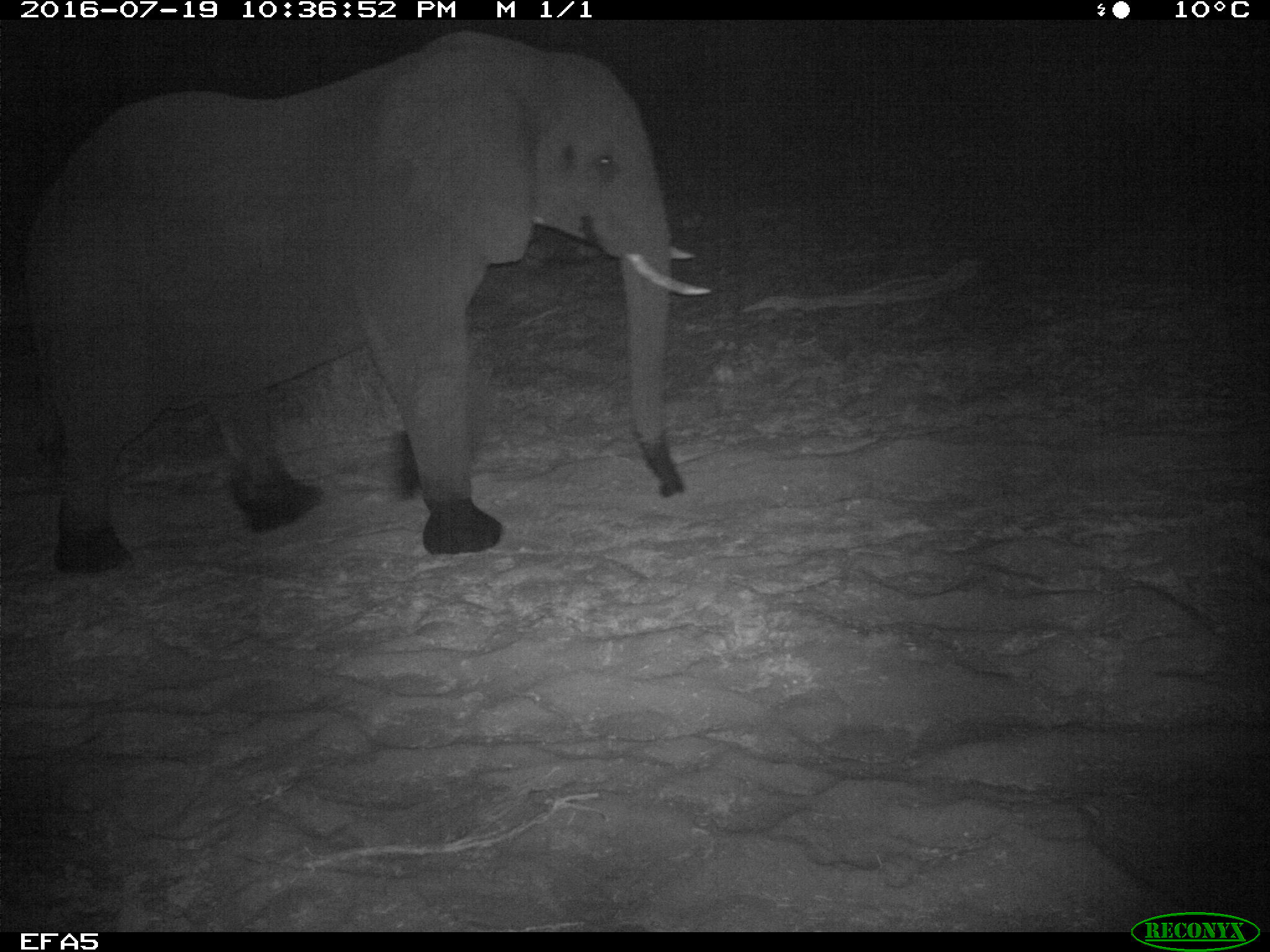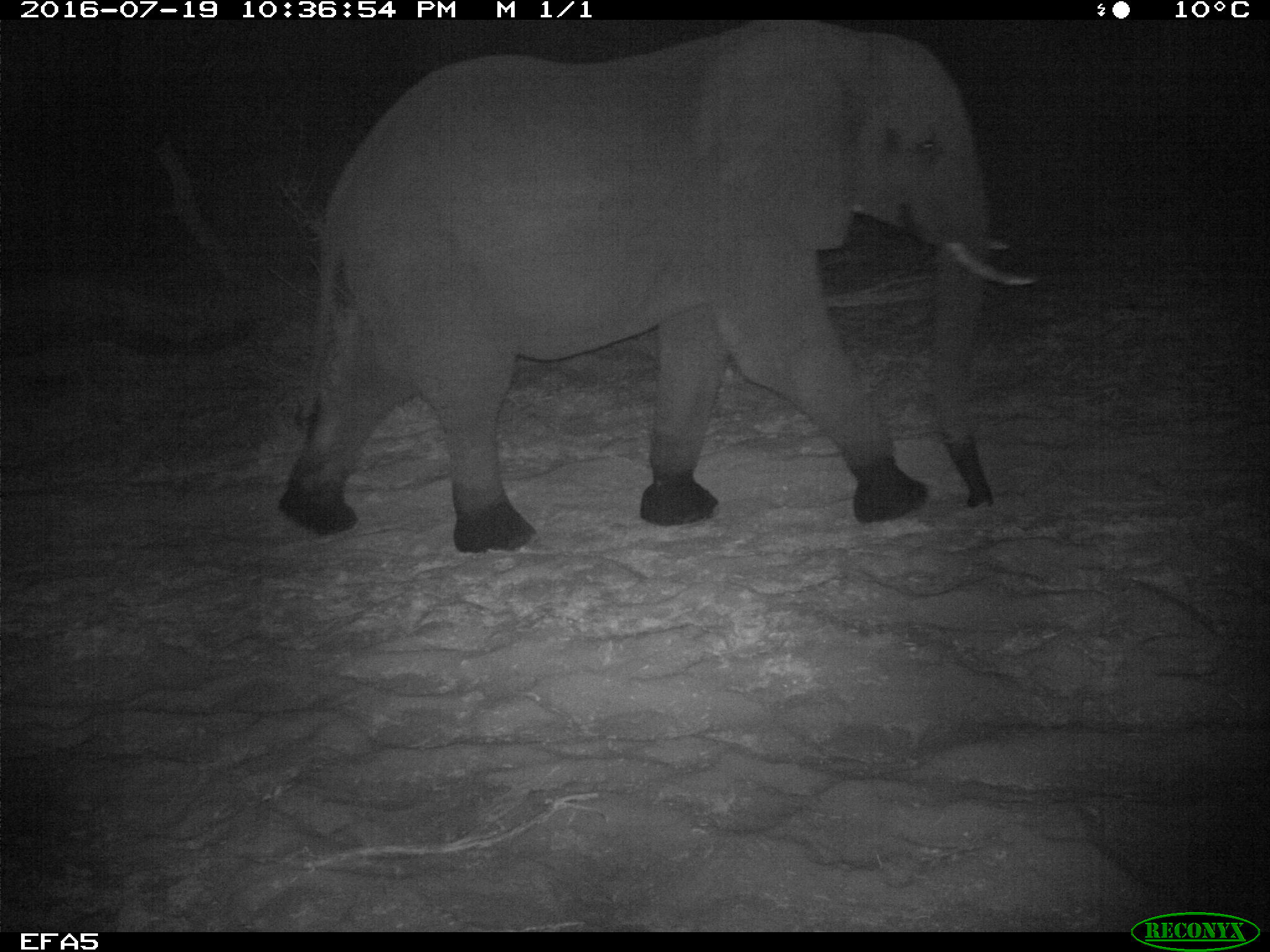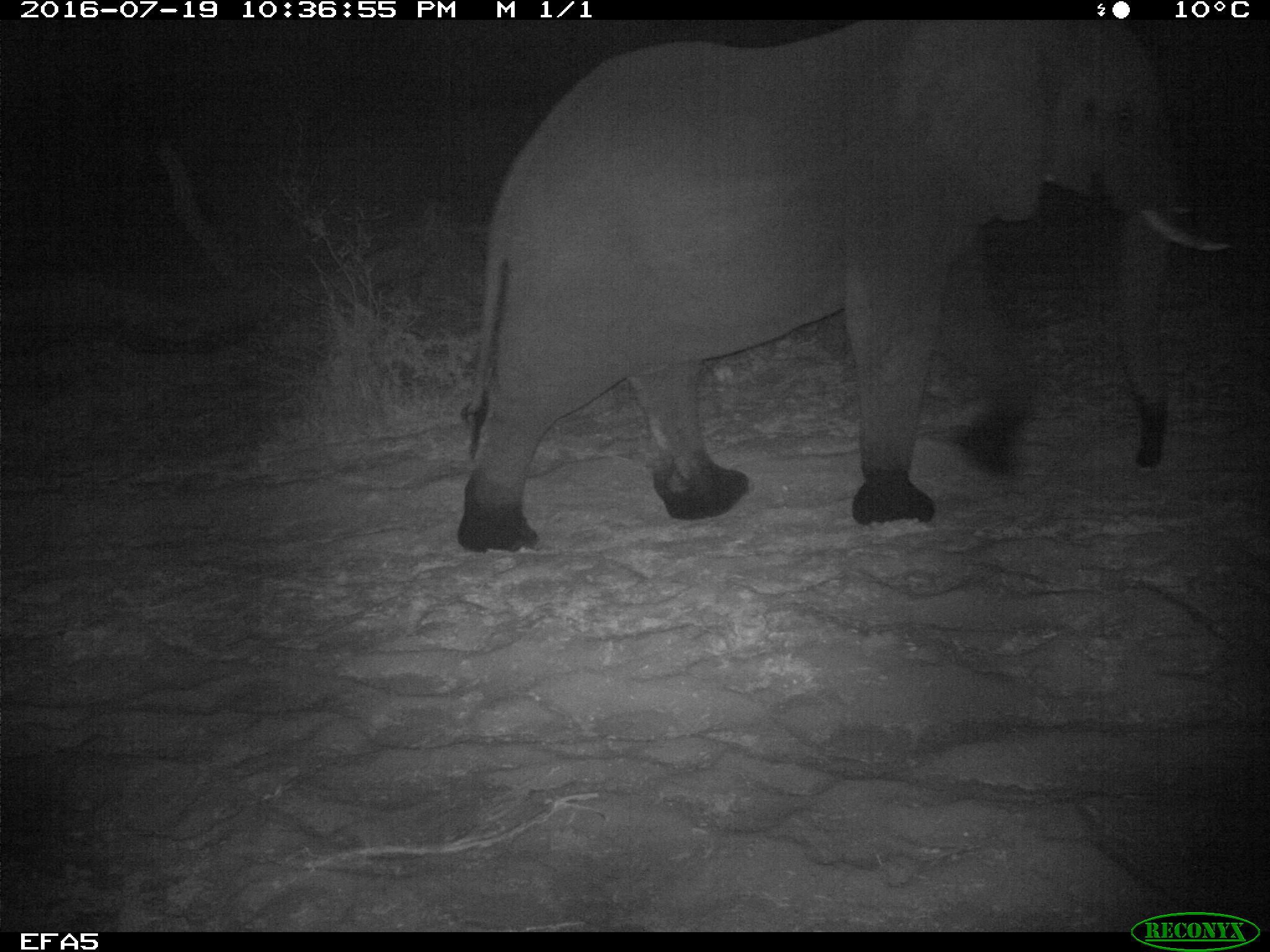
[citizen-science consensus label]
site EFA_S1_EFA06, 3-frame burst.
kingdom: Animalia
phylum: Chordata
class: Mammalia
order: Proboscidea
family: Elephantidae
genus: Loxodonta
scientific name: Loxodonta africana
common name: african bush elephant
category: elephant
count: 1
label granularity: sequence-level